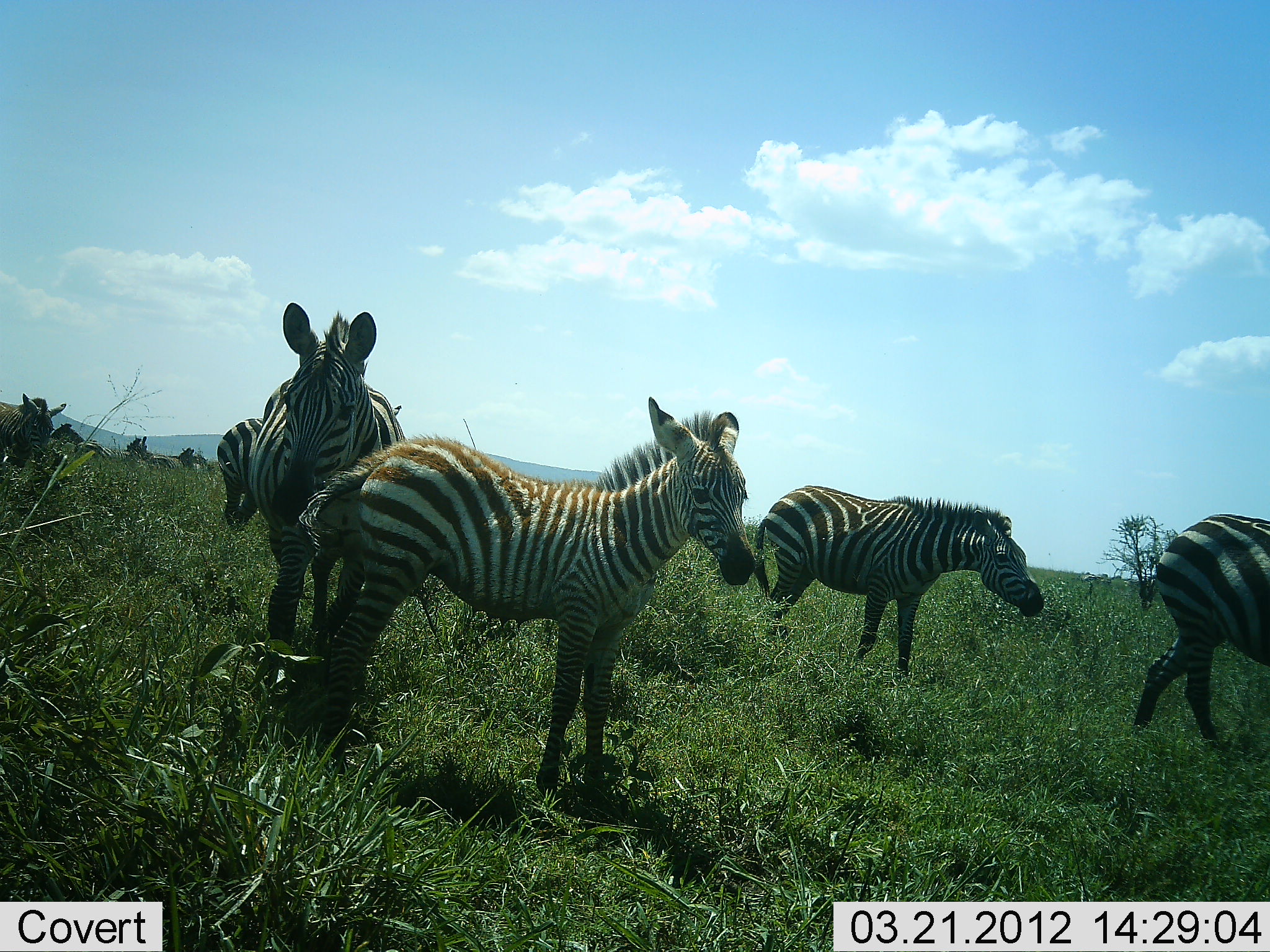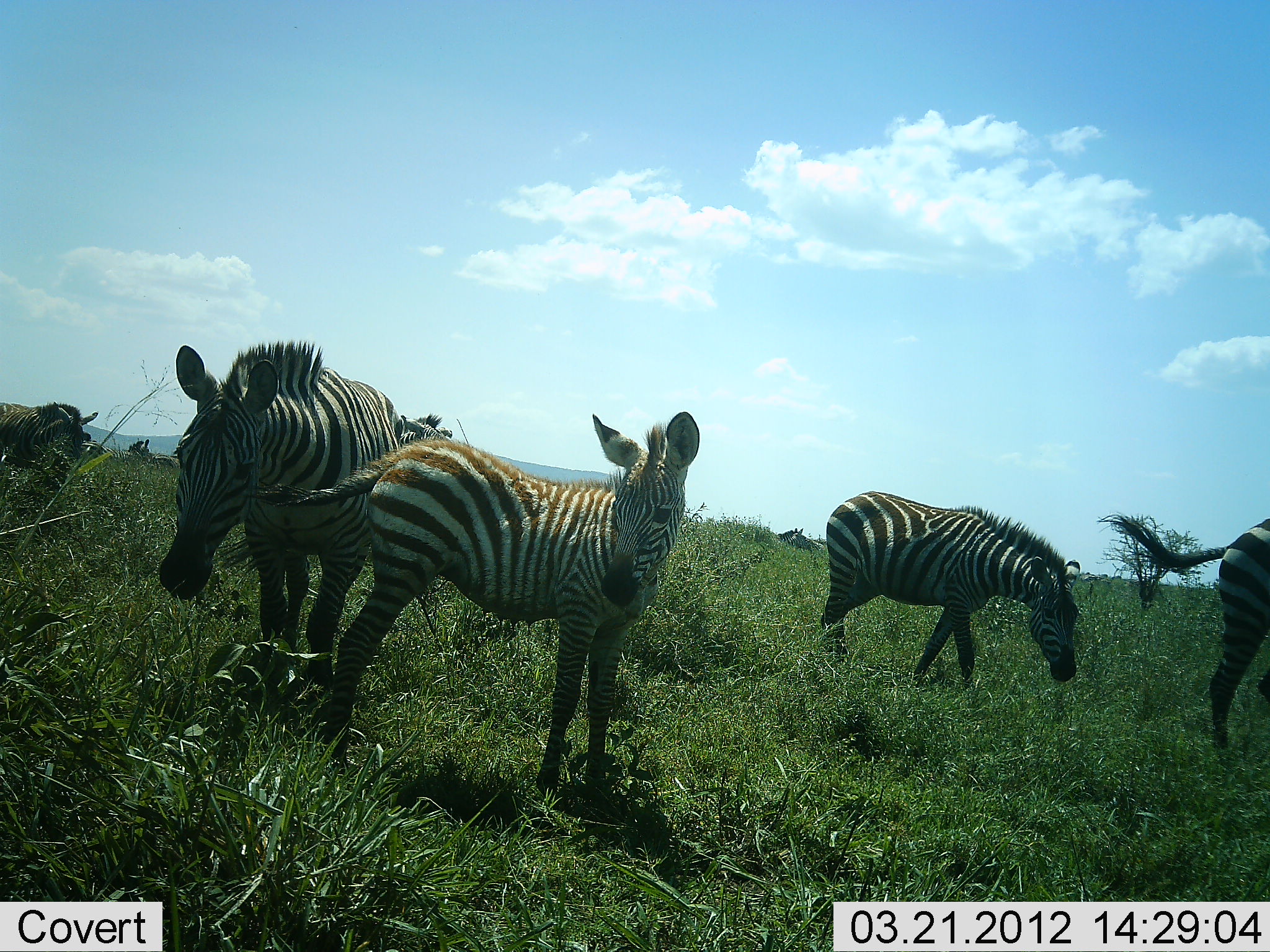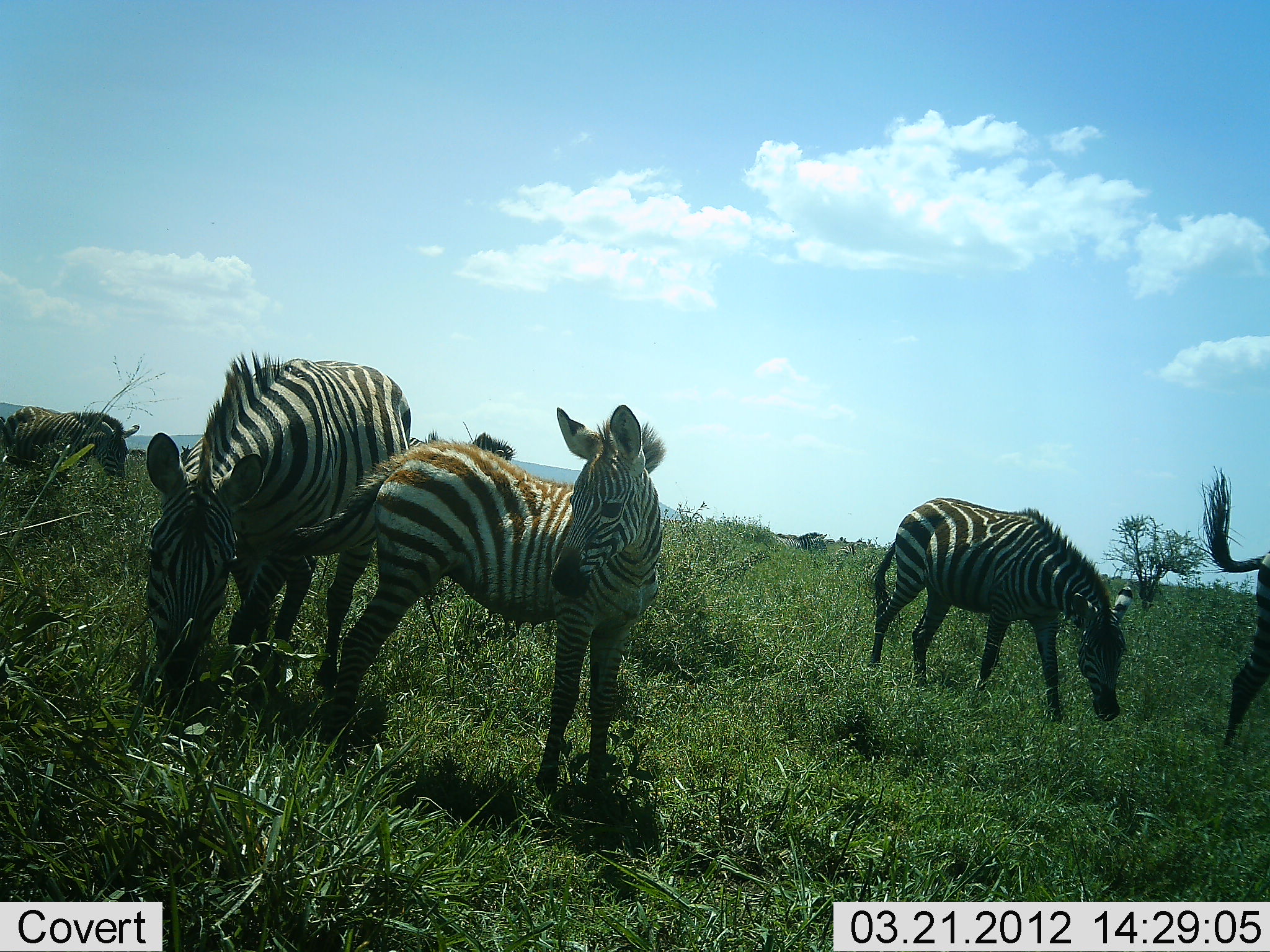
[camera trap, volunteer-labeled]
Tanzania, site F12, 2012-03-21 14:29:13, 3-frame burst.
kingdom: Animalia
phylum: Chordata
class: Mammalia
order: Perissodactyla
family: Equidae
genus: Equus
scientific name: Equus quagga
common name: plains zebra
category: zebra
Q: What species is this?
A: Zebra (plains zebra) (Equus quagga).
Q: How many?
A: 5.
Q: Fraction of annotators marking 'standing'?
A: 77%.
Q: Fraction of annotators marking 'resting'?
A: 15%.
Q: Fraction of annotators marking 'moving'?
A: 58%.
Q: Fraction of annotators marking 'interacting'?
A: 12%.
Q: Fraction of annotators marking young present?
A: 77%.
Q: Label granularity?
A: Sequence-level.